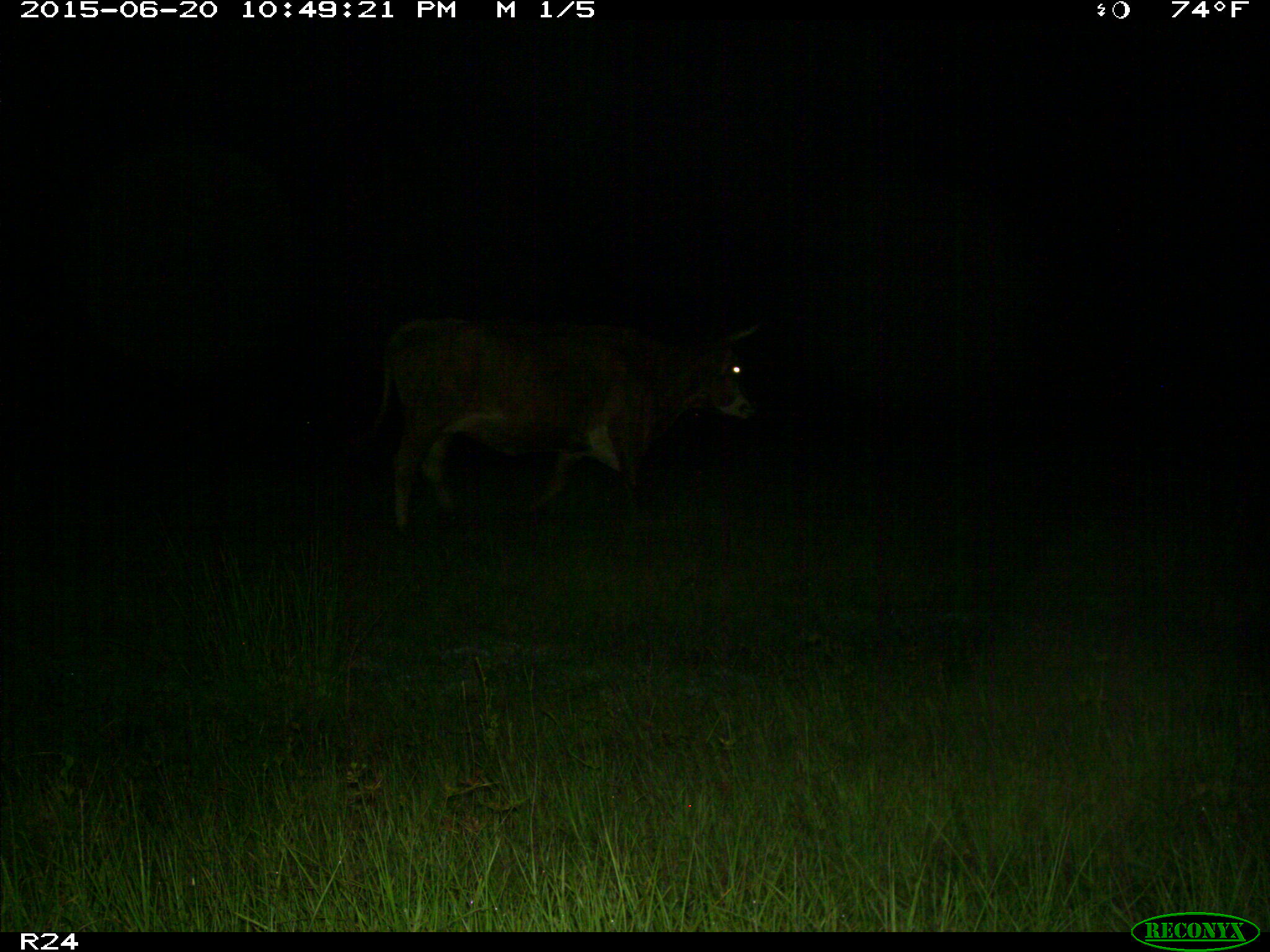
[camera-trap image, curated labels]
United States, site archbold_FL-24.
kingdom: Animalia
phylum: Chordata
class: Mammalia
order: Artiodactyla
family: Bovidae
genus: Bos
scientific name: Bos taurus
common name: domestic cow